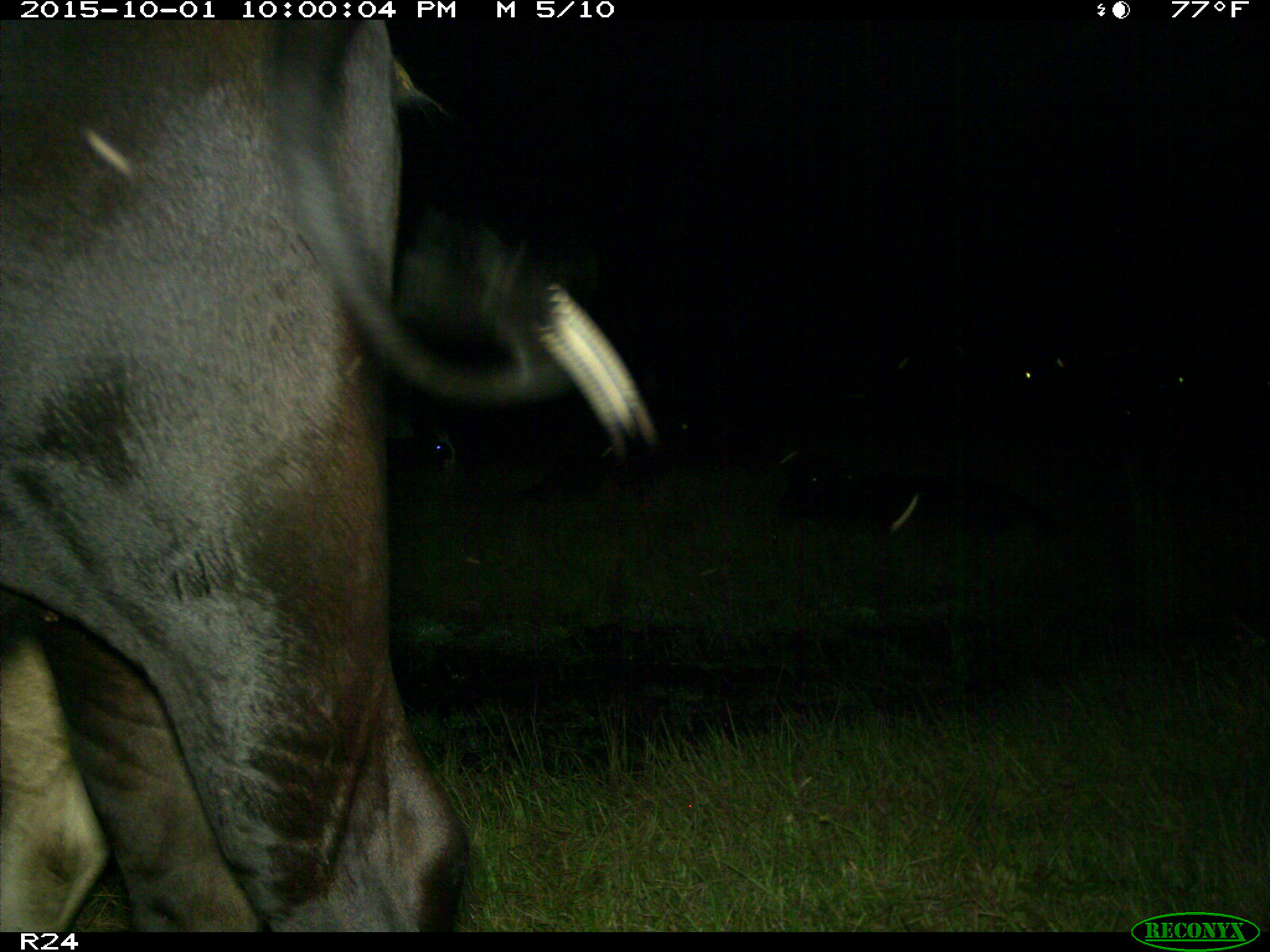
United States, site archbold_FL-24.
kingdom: Animalia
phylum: Chordata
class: Mammalia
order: Artiodactyla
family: Bovidae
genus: Bos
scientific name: Bos taurus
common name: domestic cow